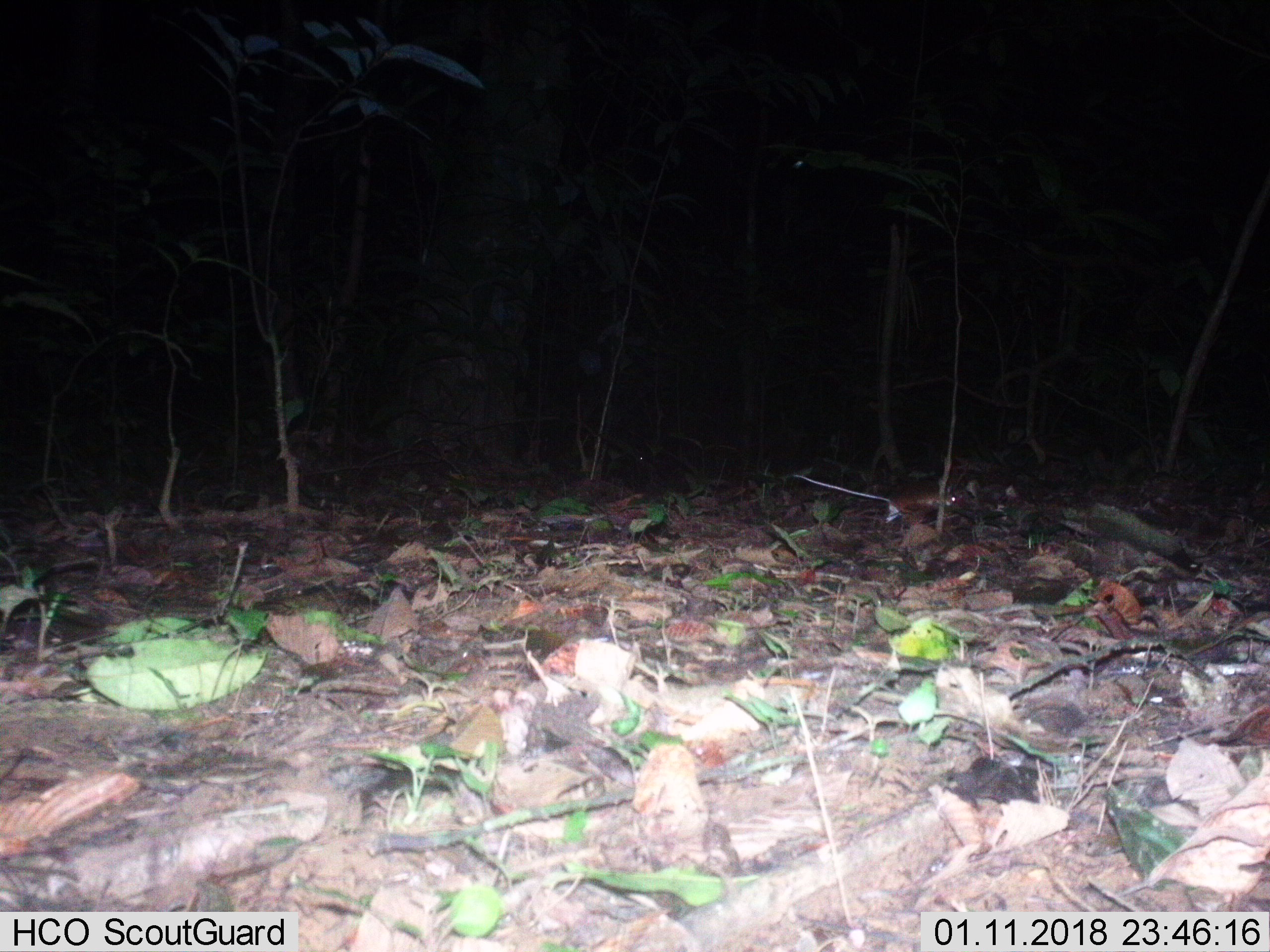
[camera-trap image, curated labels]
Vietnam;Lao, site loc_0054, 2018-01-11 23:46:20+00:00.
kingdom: Animalia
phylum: Chordata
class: Mammalia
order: Rodentia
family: Muridae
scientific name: Muridae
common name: old-world mice and rats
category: unidentified murid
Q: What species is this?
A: Unidentified murid (old-world mice and rats) (Muridae).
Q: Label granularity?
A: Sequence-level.